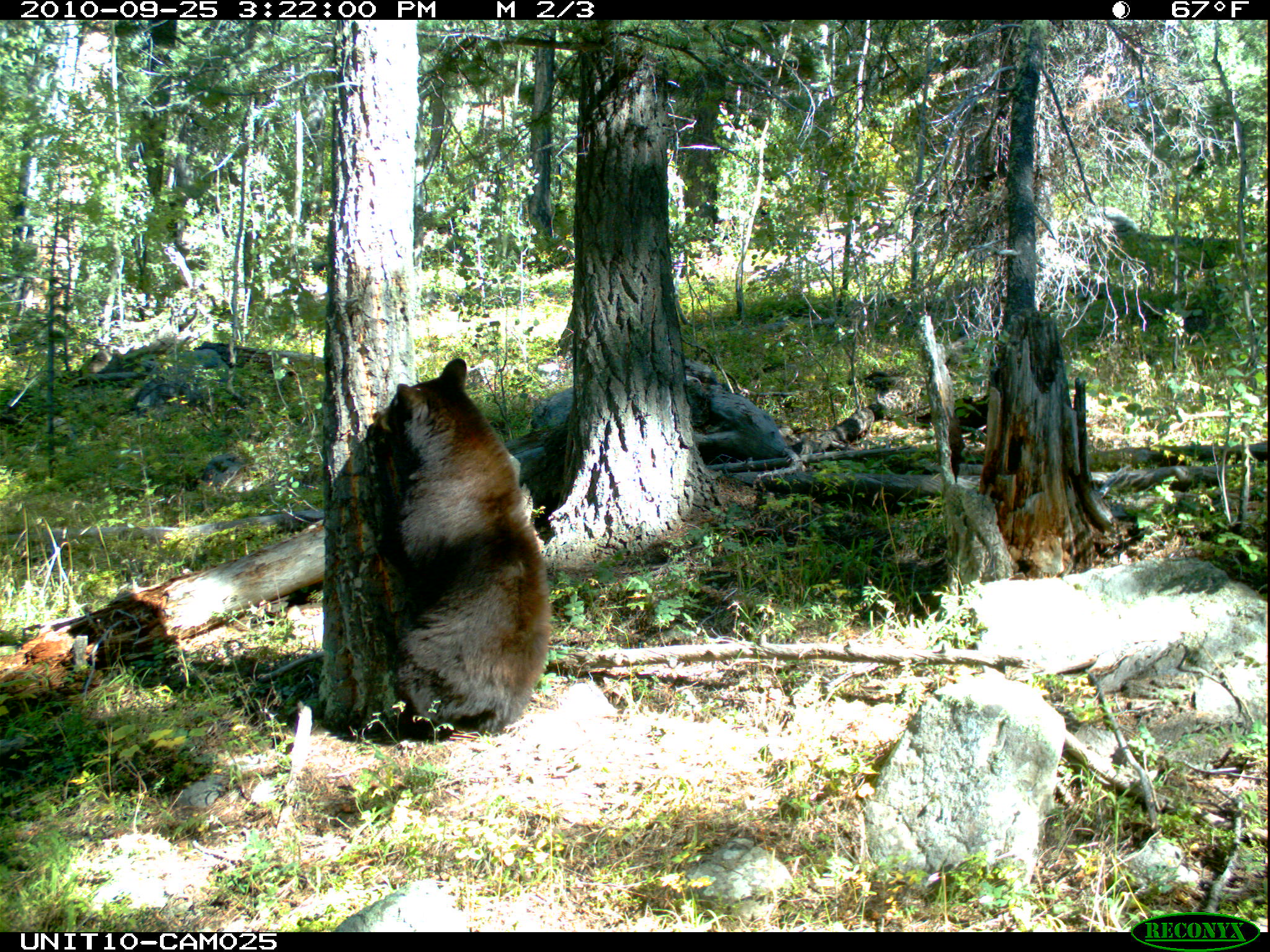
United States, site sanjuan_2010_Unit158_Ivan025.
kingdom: Animalia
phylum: Chordata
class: Mammalia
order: Carnivora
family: Ursidae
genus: Ursus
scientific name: Ursus americanus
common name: american black bear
Ursus americanus (american black bear).